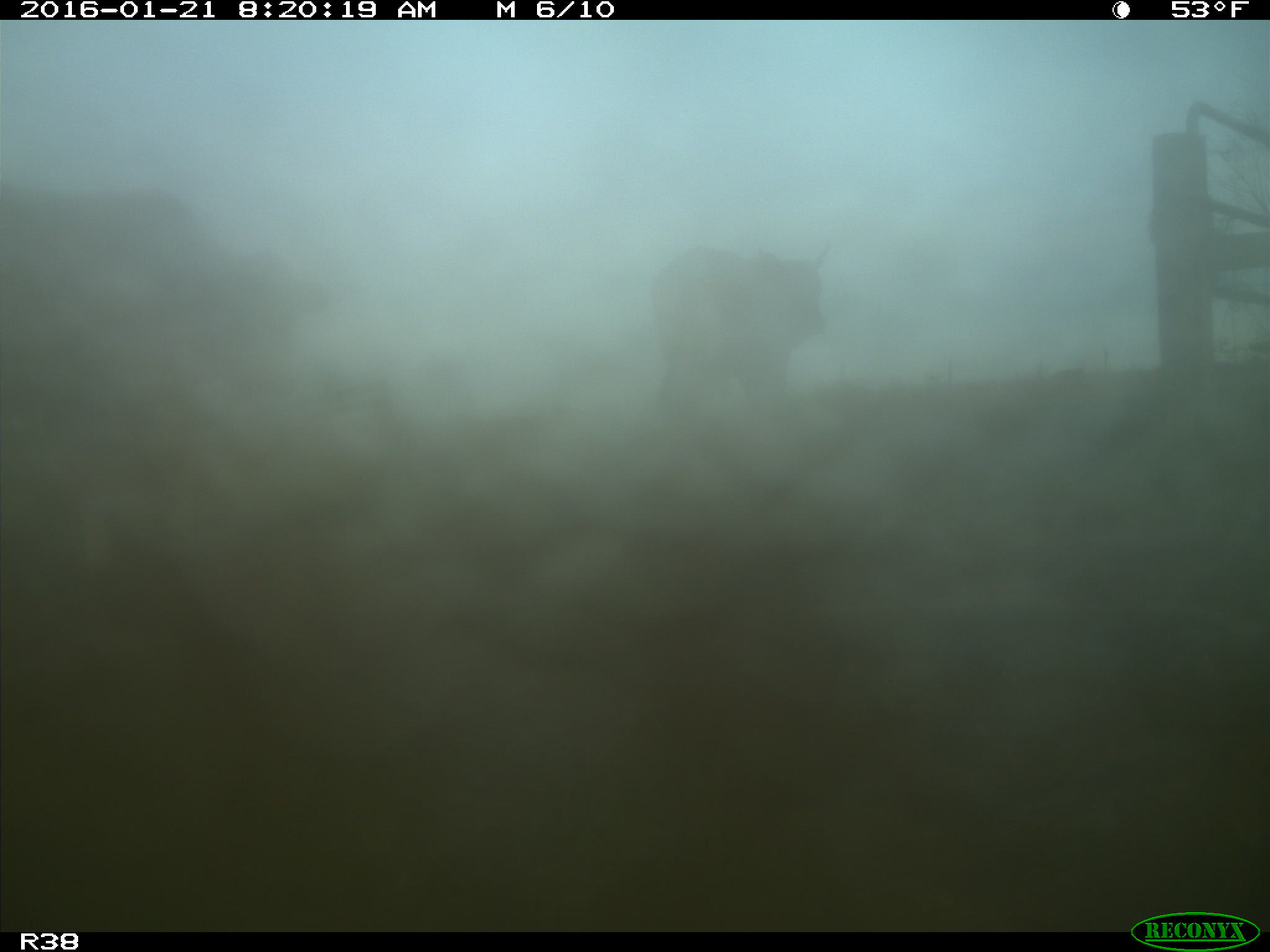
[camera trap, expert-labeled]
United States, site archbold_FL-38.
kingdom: Animalia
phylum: Chordata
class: Mammalia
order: Artiodactyla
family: Bovidae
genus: Bos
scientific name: Bos taurus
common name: domestic cow